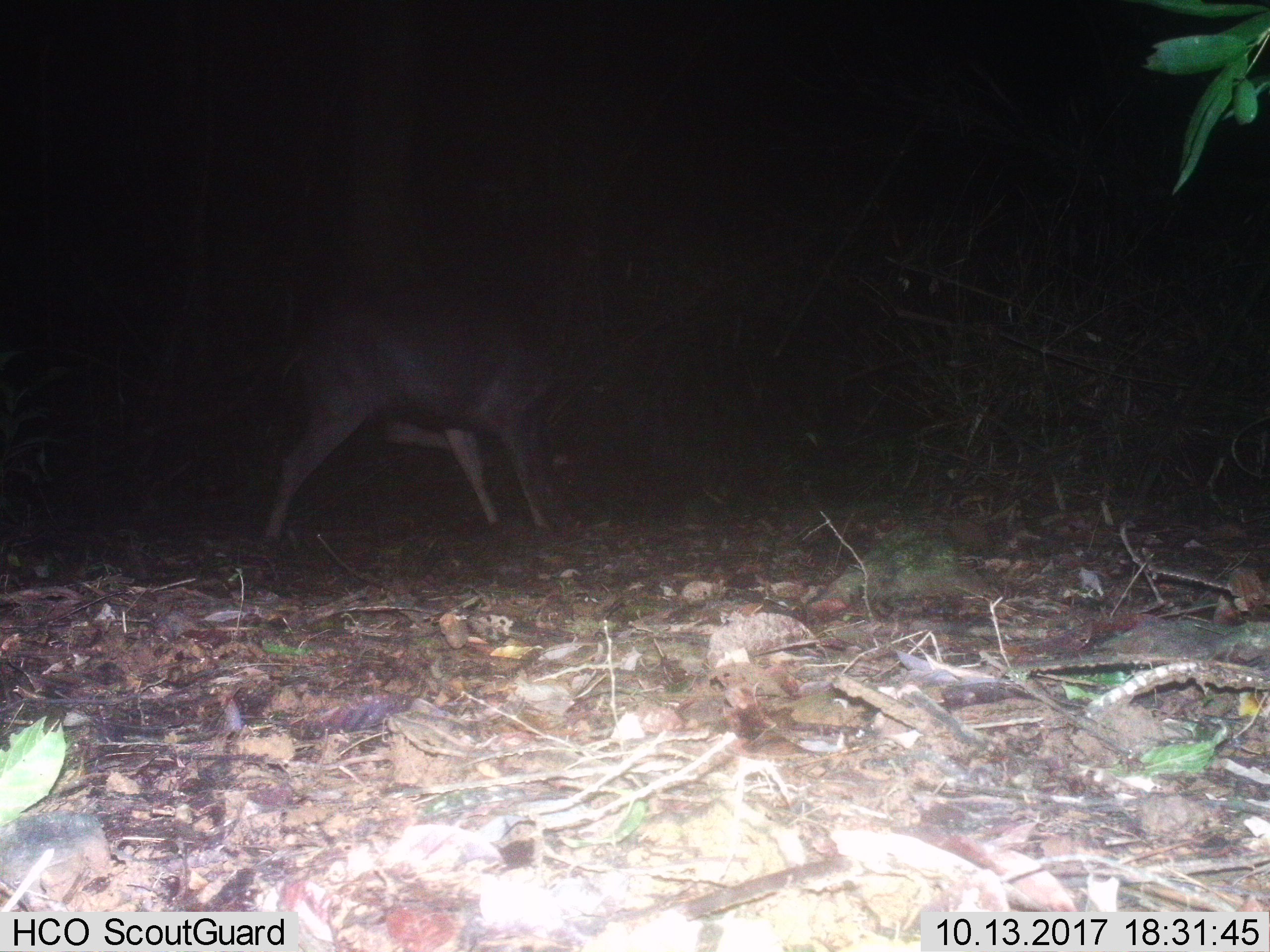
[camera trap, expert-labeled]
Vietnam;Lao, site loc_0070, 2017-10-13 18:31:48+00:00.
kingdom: Animalia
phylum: Chordata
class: Mammalia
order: Artiodactyla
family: Cervidae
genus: Rusa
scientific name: Rusa unicolor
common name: sambar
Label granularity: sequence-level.